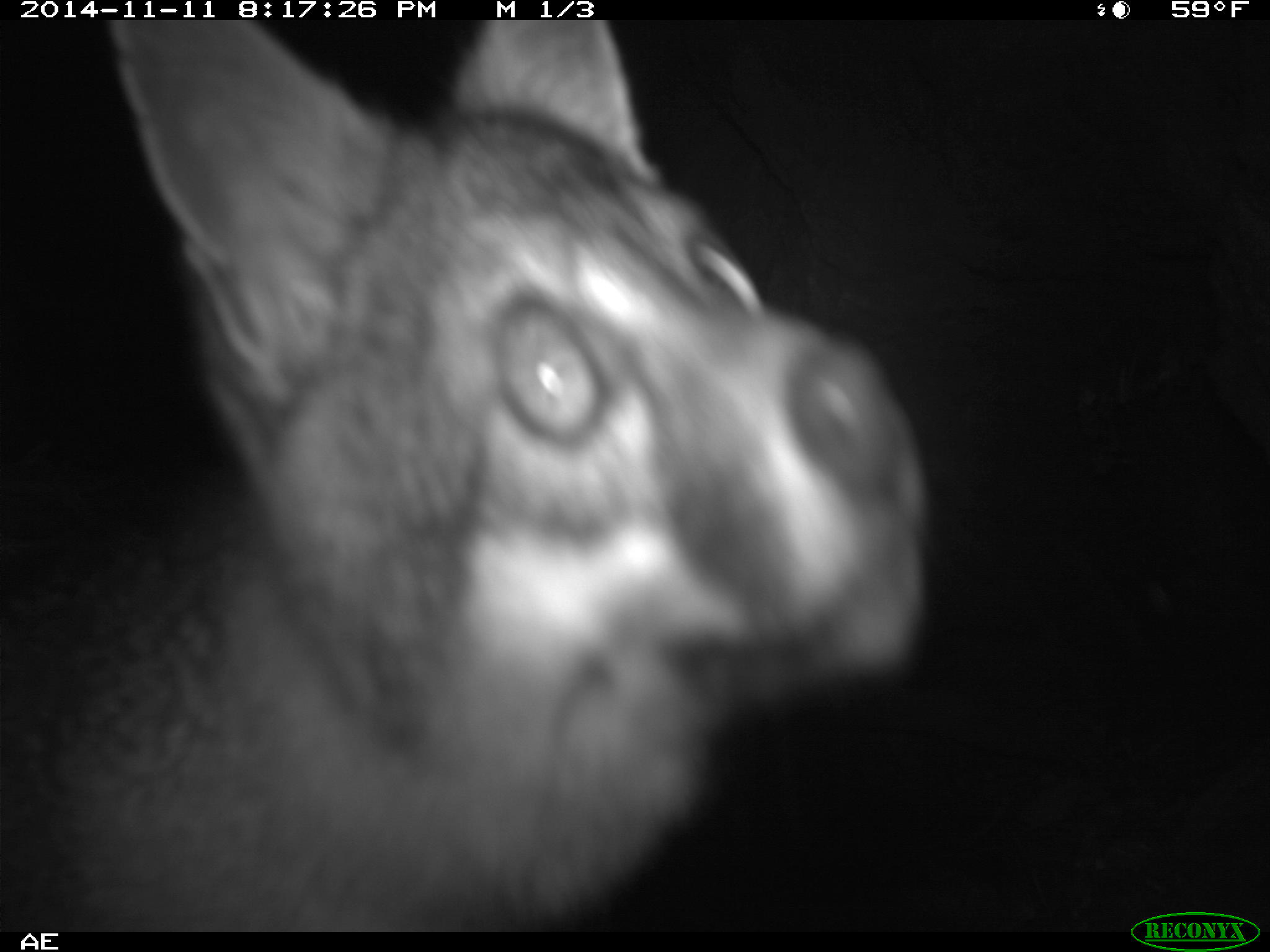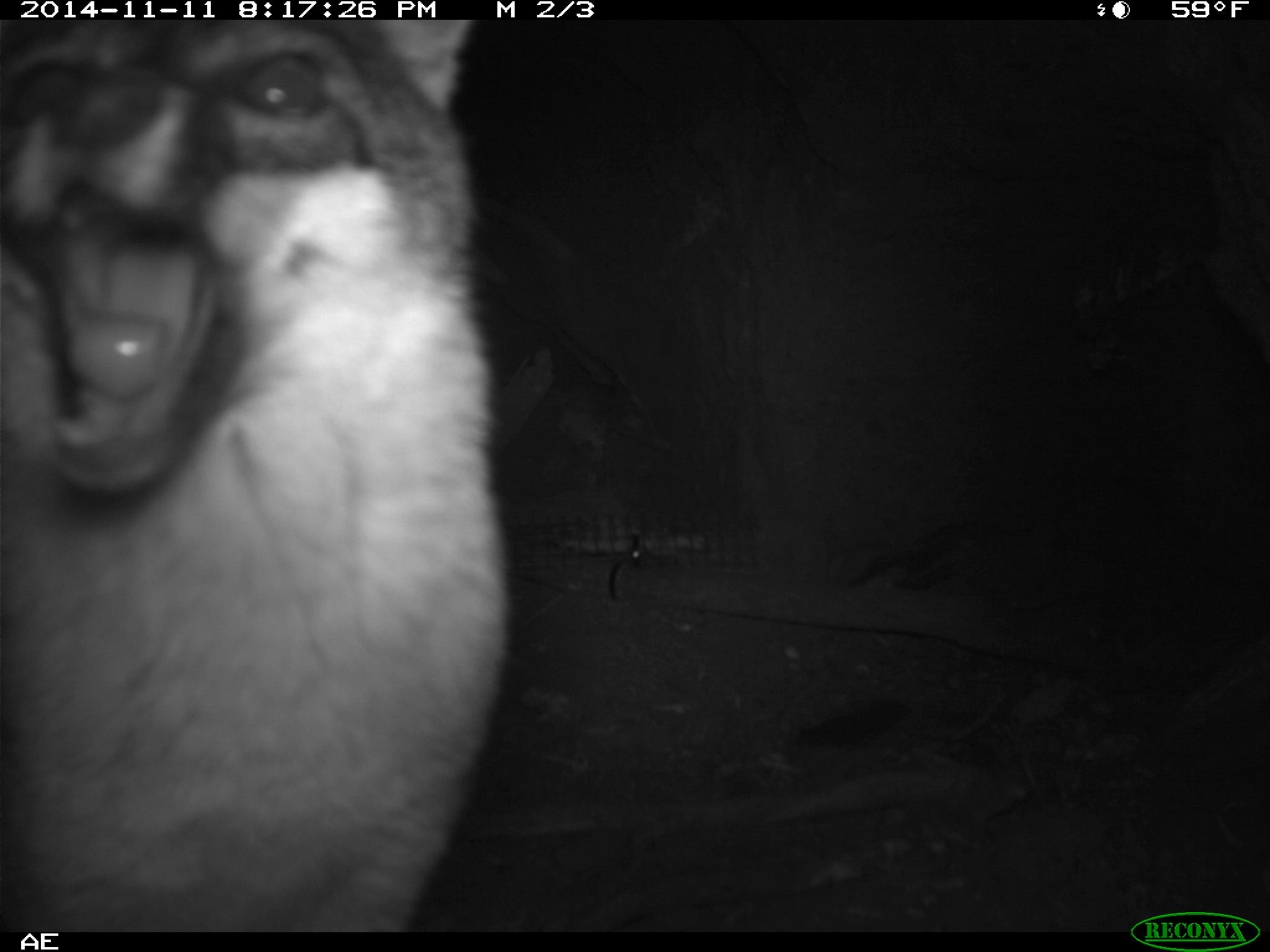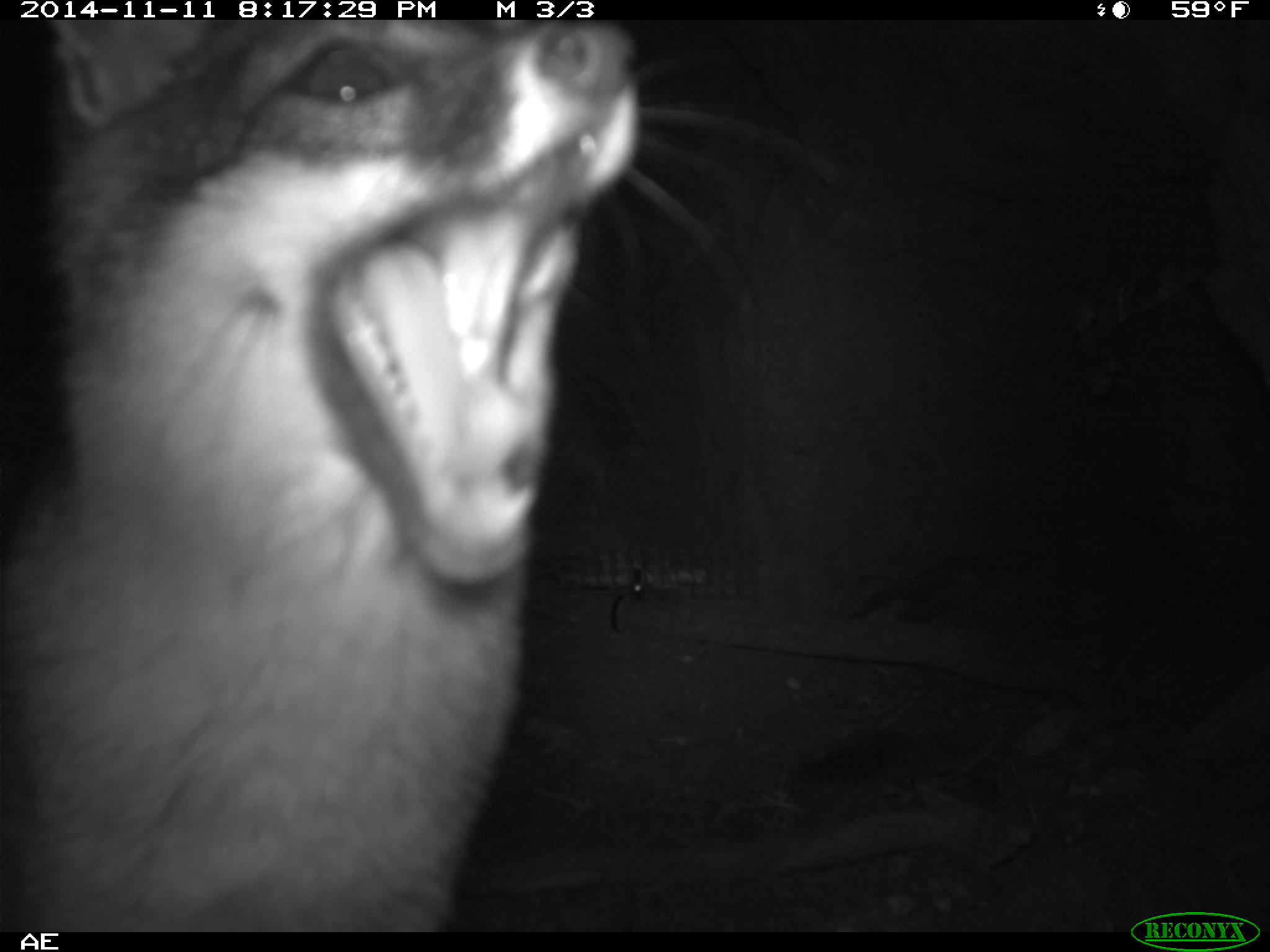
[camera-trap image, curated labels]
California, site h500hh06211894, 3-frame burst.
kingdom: Animalia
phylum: Chordata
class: Mammalia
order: Carnivora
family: Canidae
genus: Urocyon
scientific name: Urocyon littoralis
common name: island fox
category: fox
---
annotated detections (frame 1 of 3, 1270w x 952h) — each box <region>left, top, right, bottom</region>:
fox: <region>0, 20, 931, 932</region>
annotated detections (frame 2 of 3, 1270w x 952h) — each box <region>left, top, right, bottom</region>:
fox: <region>0, 19, 507, 932</region>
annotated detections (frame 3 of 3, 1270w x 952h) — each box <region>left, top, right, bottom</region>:
fox: <region>0, 18, 846, 932</region>